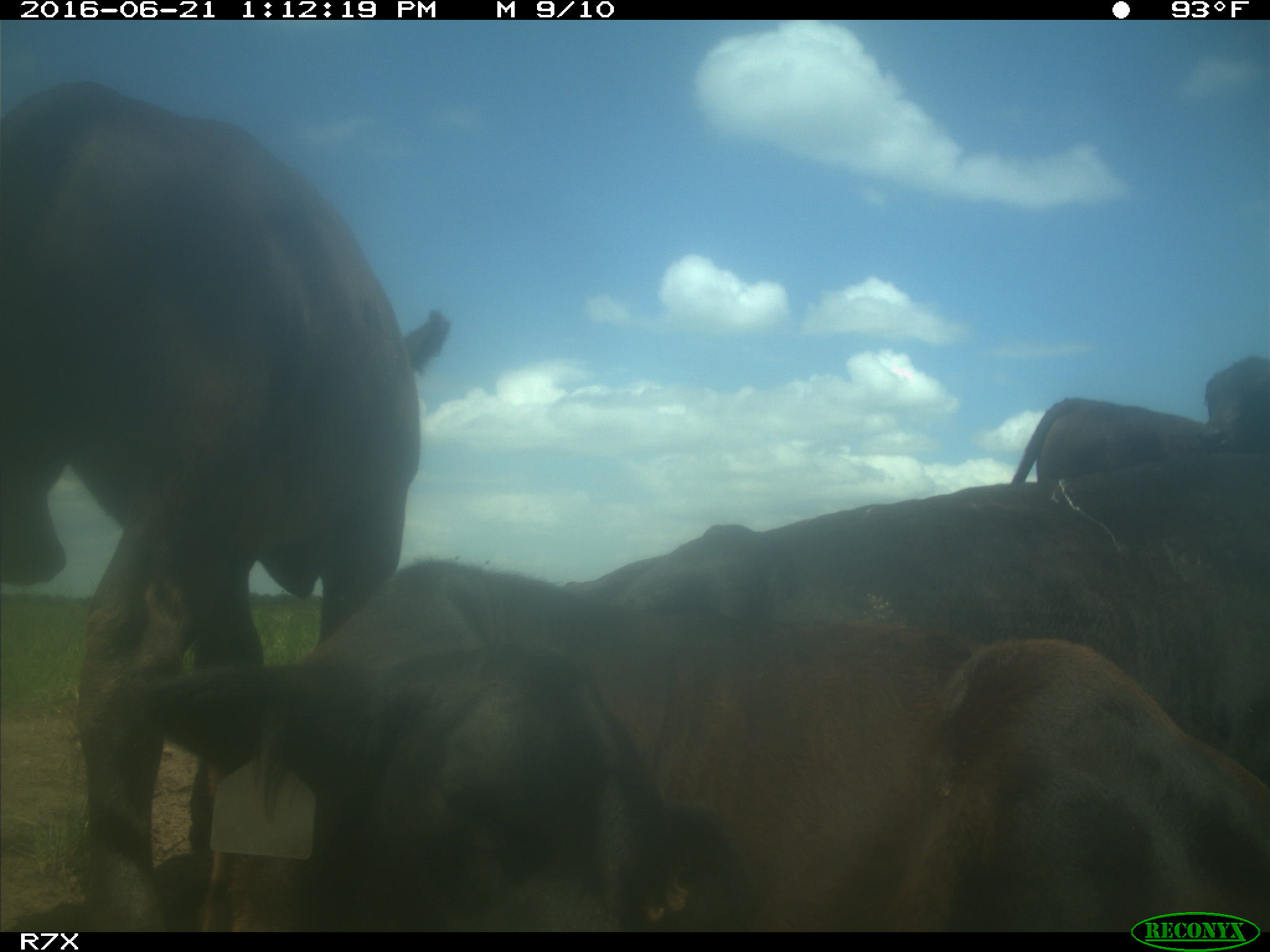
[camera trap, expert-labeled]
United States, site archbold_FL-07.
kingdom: Animalia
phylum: Chordata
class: Mammalia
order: Artiodactyla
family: Bovidae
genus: Bos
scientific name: Bos taurus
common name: domestic cow